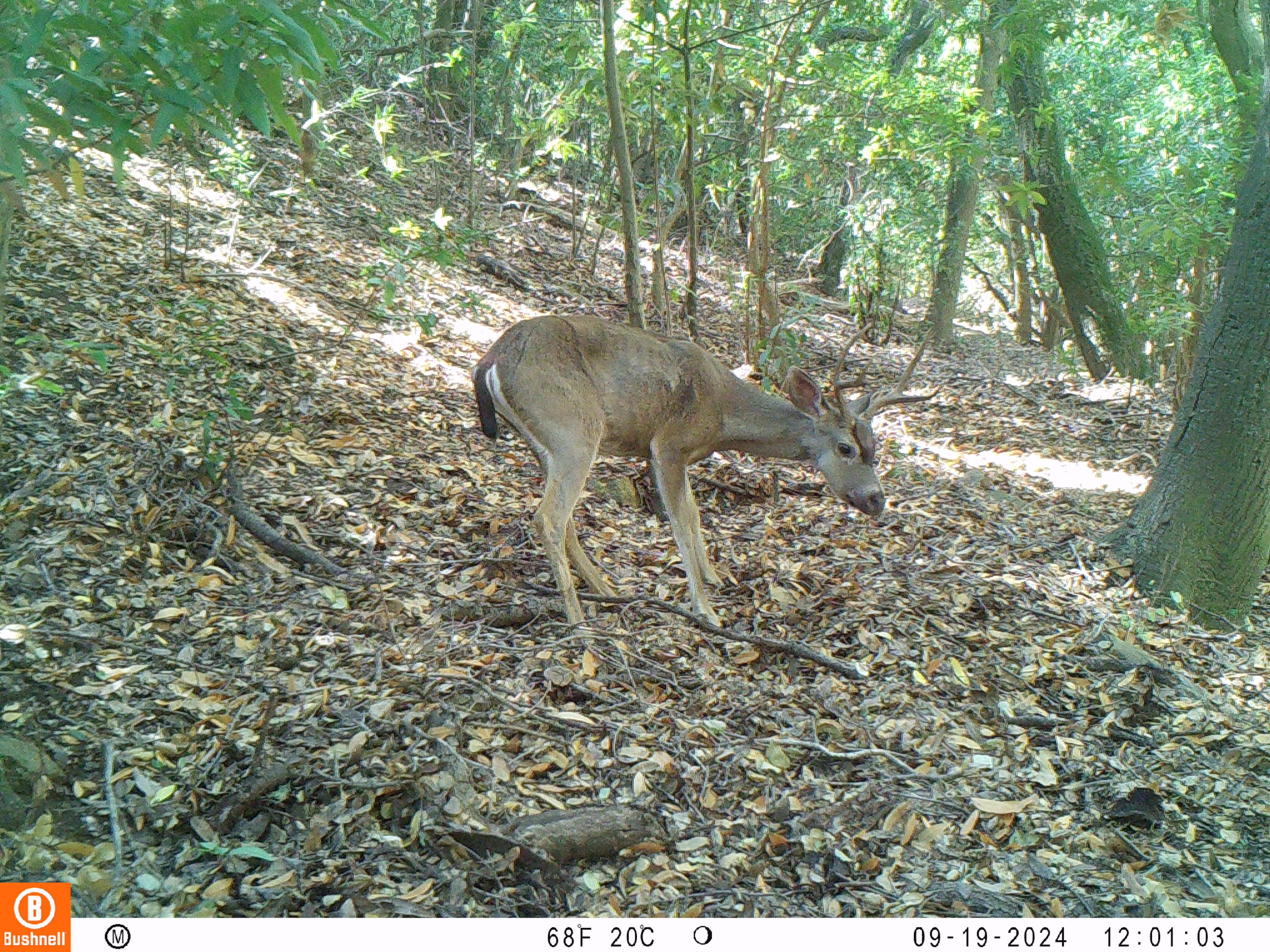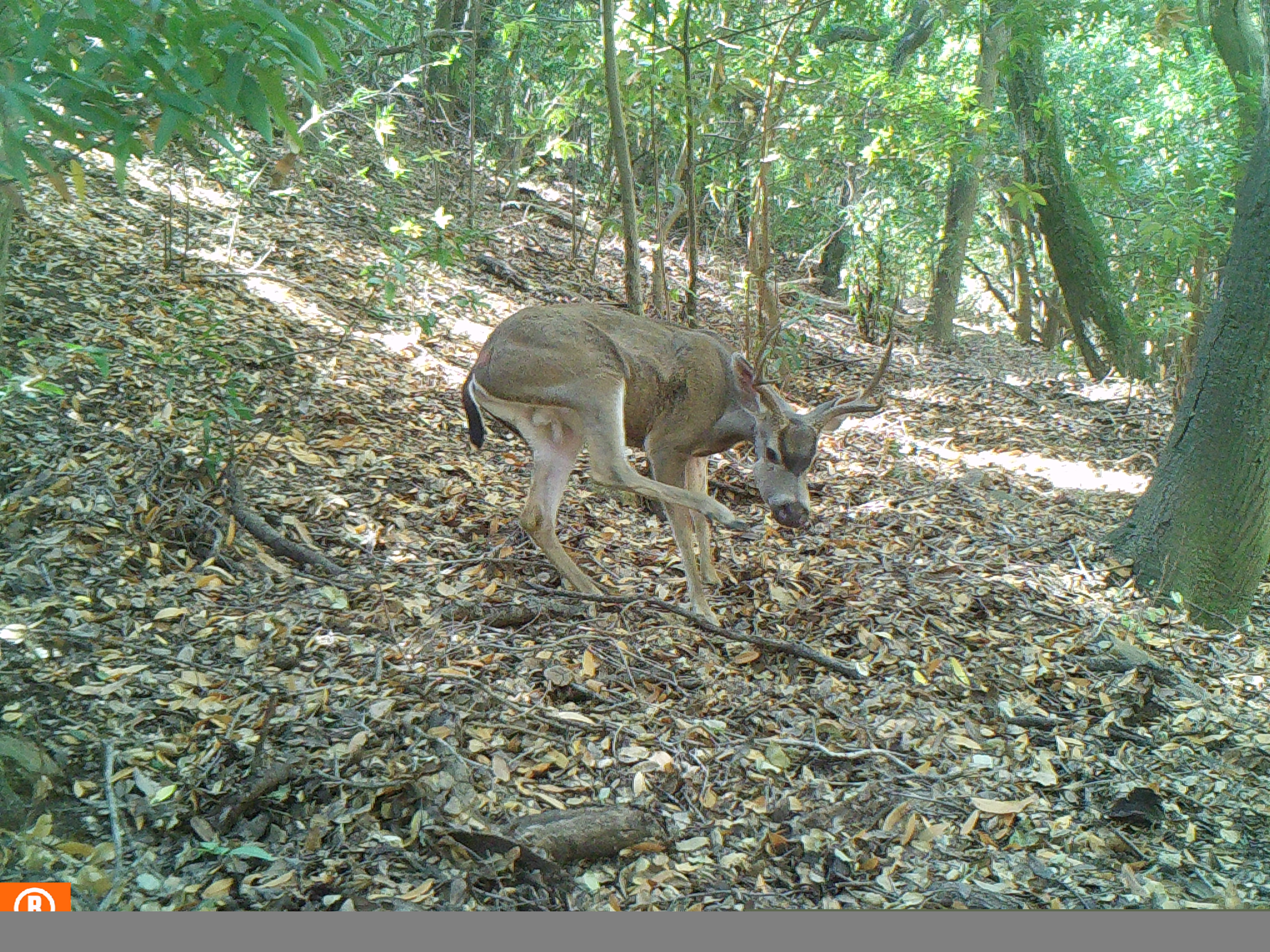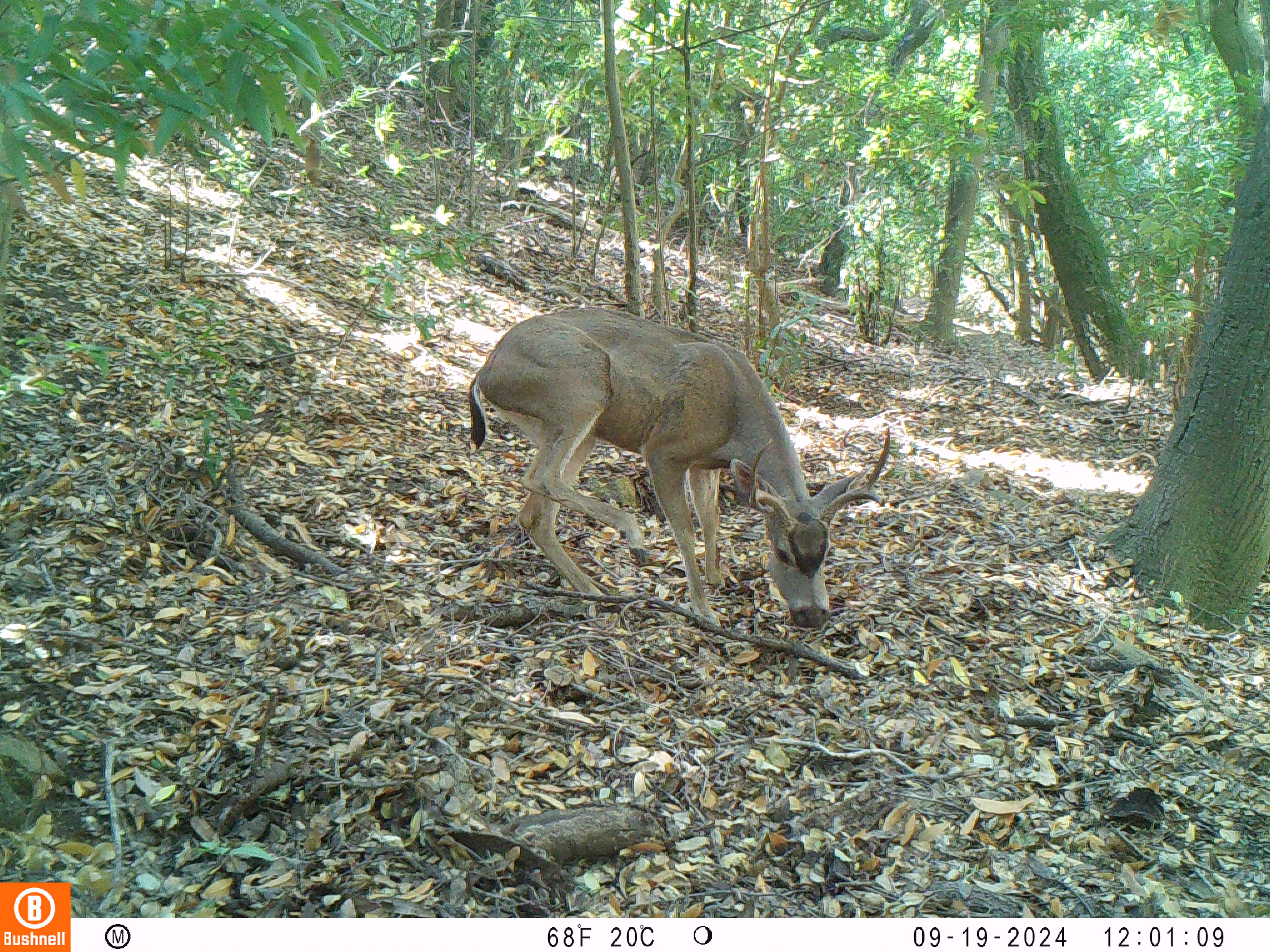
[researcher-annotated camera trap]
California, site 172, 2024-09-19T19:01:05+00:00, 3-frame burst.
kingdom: Animalia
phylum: Chordata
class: Mammalia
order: Artiodactyla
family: Cervidae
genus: Odocoileus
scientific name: Odocoileus hemionus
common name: mule deer